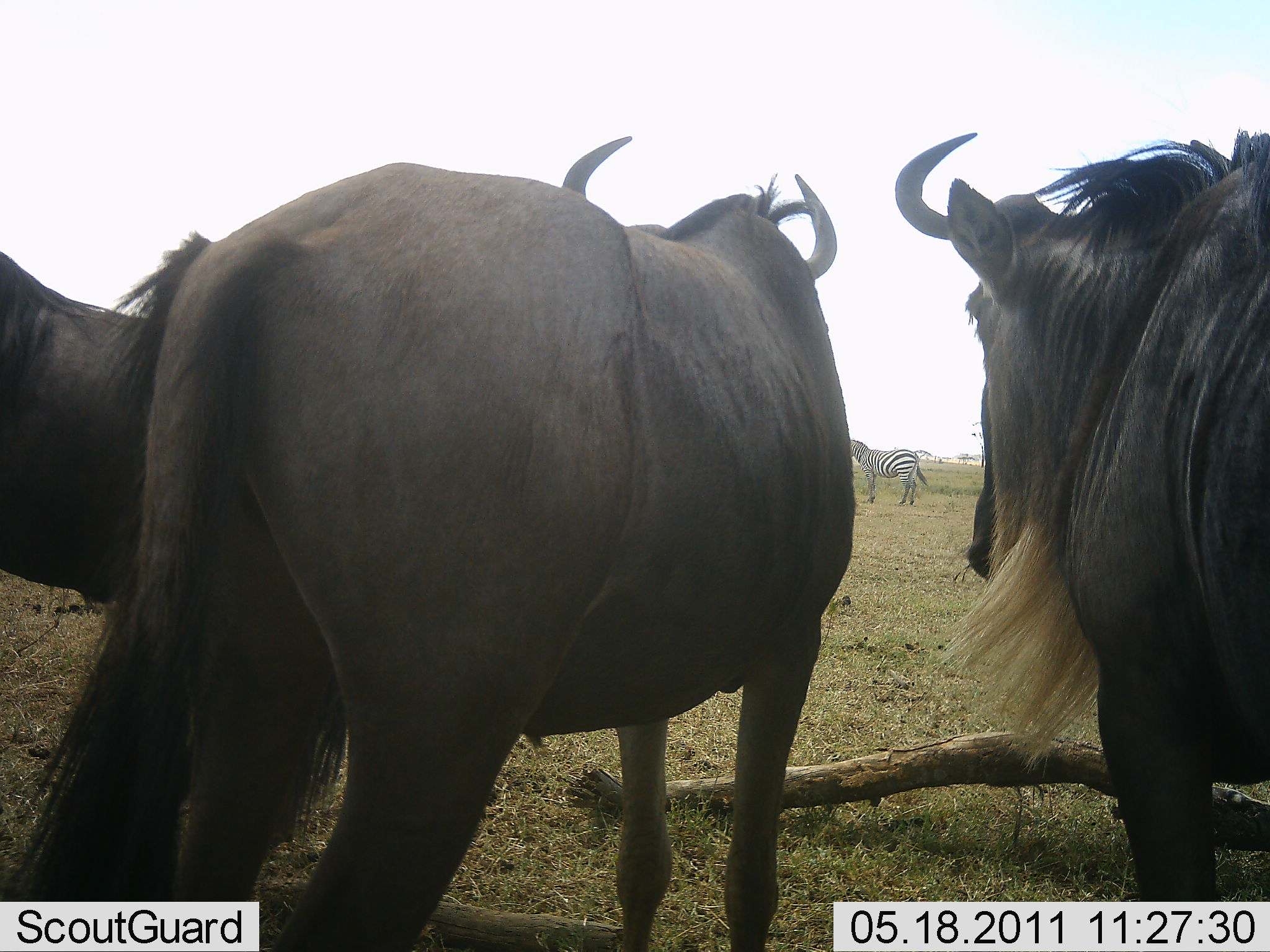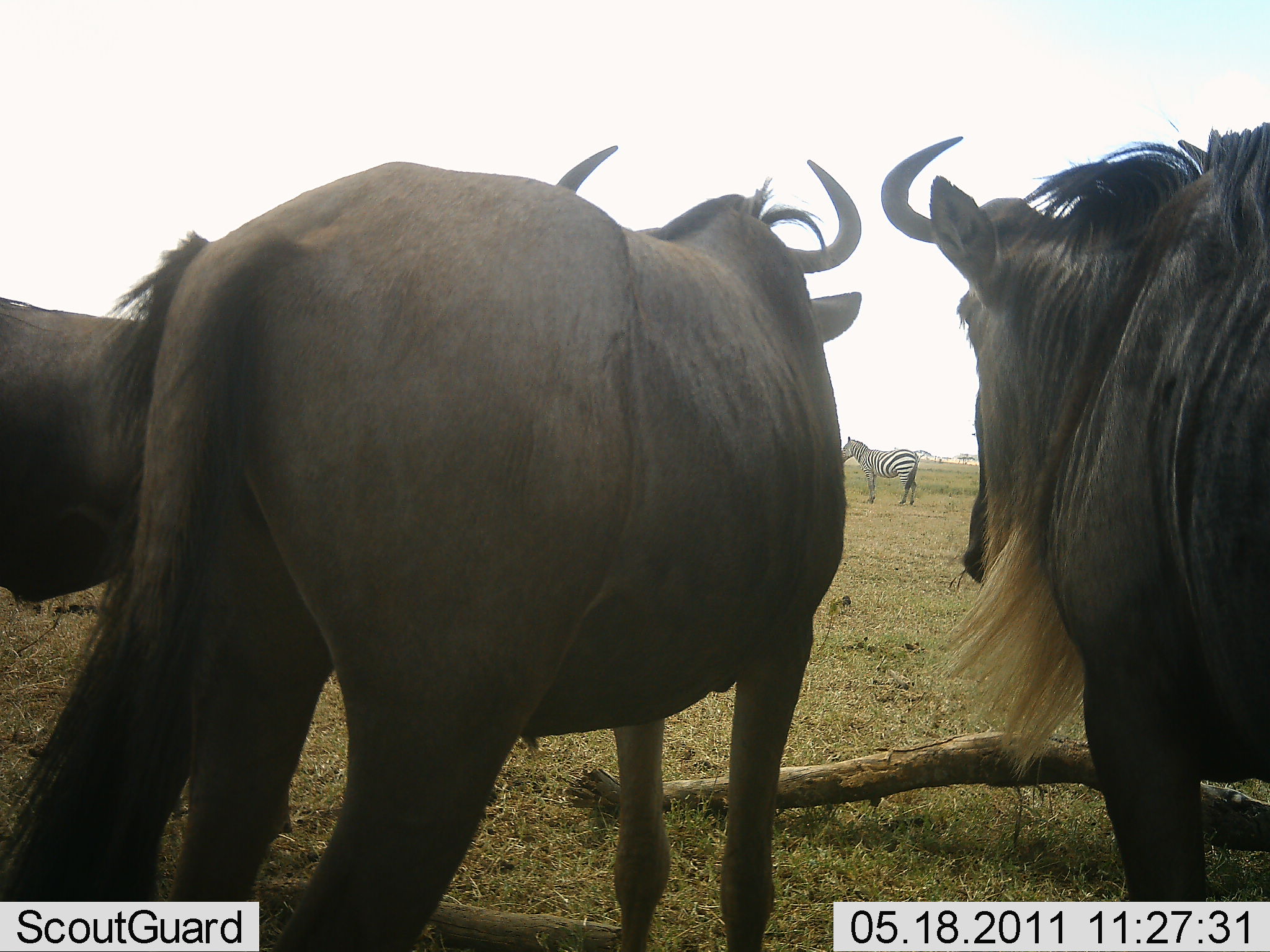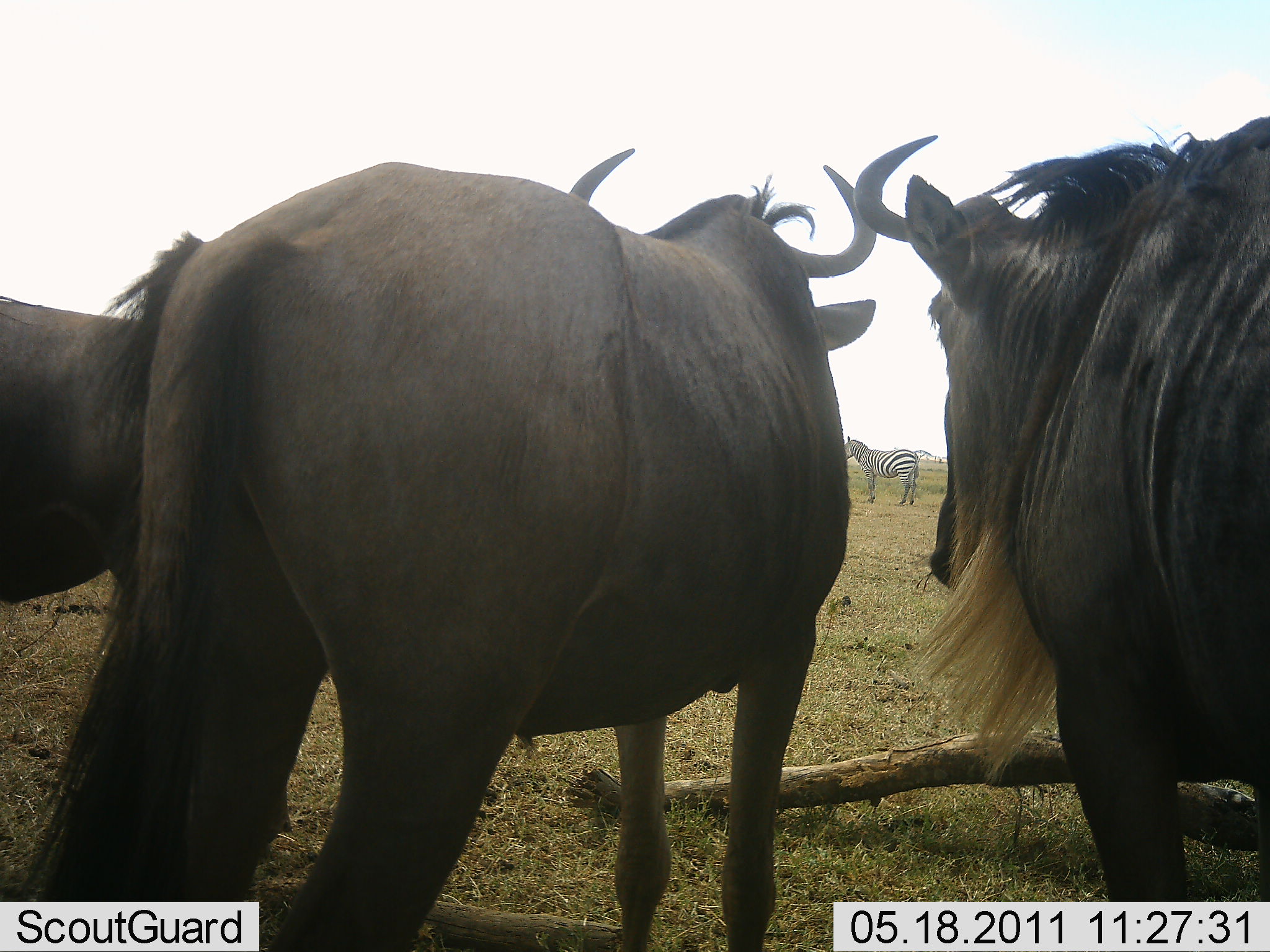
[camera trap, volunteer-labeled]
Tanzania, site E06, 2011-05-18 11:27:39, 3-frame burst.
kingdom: Animalia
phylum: Chordata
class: Mammalia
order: Artiodactyla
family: Bovidae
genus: Connochaetes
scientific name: Connochaetes taurinus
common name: blue wildebeest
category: wildebeest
Wildebeest (blue wildebeest) (Connochaetes taurinus), count 3. Behavior (volunteer vote fractions): standing 100%, resting 6%, moving 0%, interacting 6%. Young present (vote fraction): 0%. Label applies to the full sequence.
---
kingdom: Animalia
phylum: Chordata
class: Mammalia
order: Perissodactyla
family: Equidae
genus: Equus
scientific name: Equus quagga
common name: plains zebra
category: zebra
Zebra (plains zebra) (Equus quagga), count 1. Behavior (volunteer vote fractions): standing 100%, resting 0%, moving 0%, interacting 0%. Young present (vote fraction): 0%. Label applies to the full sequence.